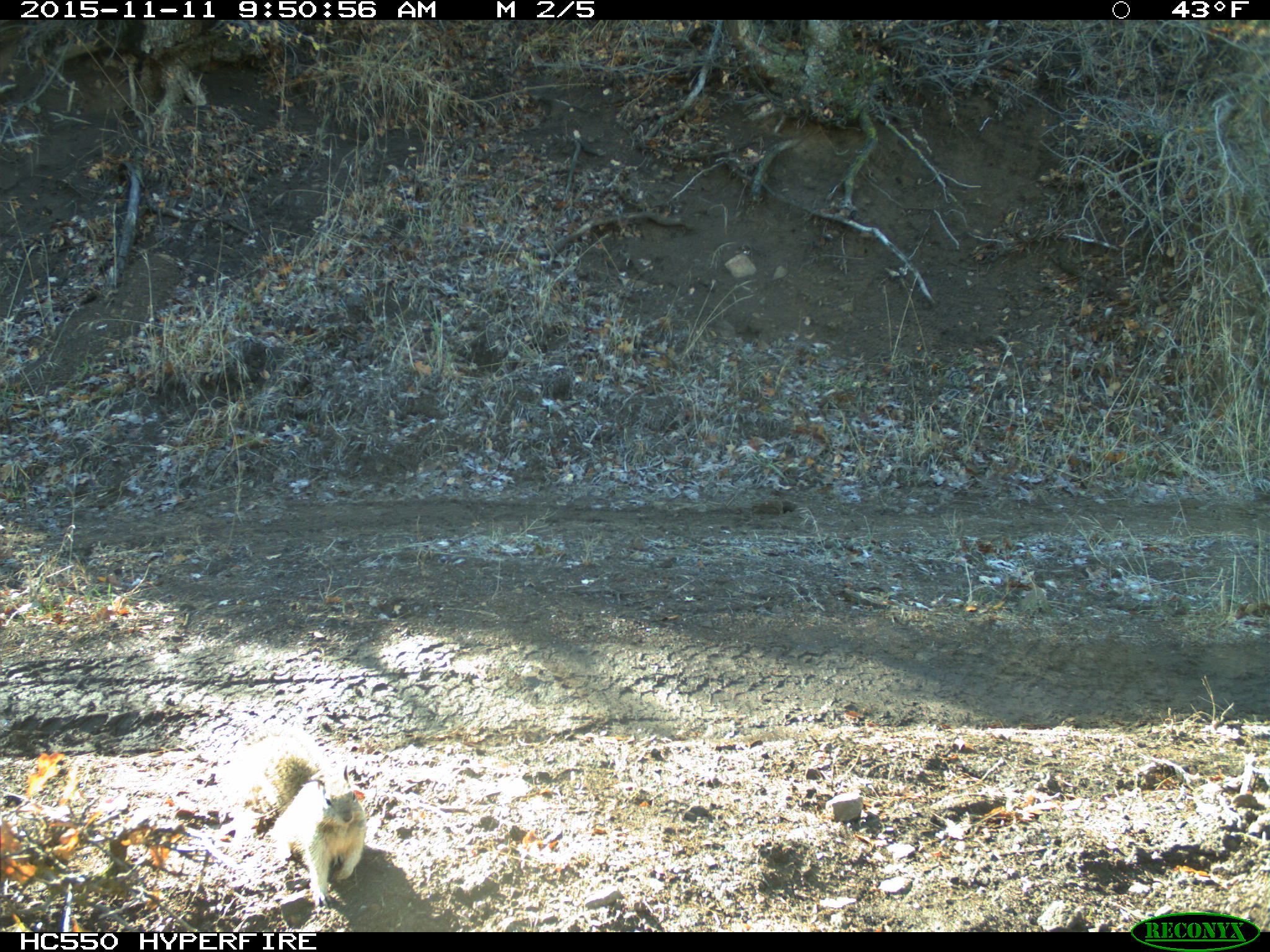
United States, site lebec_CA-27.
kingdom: Animalia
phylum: Chordata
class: Mammalia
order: Rodentia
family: Sciuridae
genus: Otospermophilus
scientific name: Otospermophilus beecheyi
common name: california ground squirrel